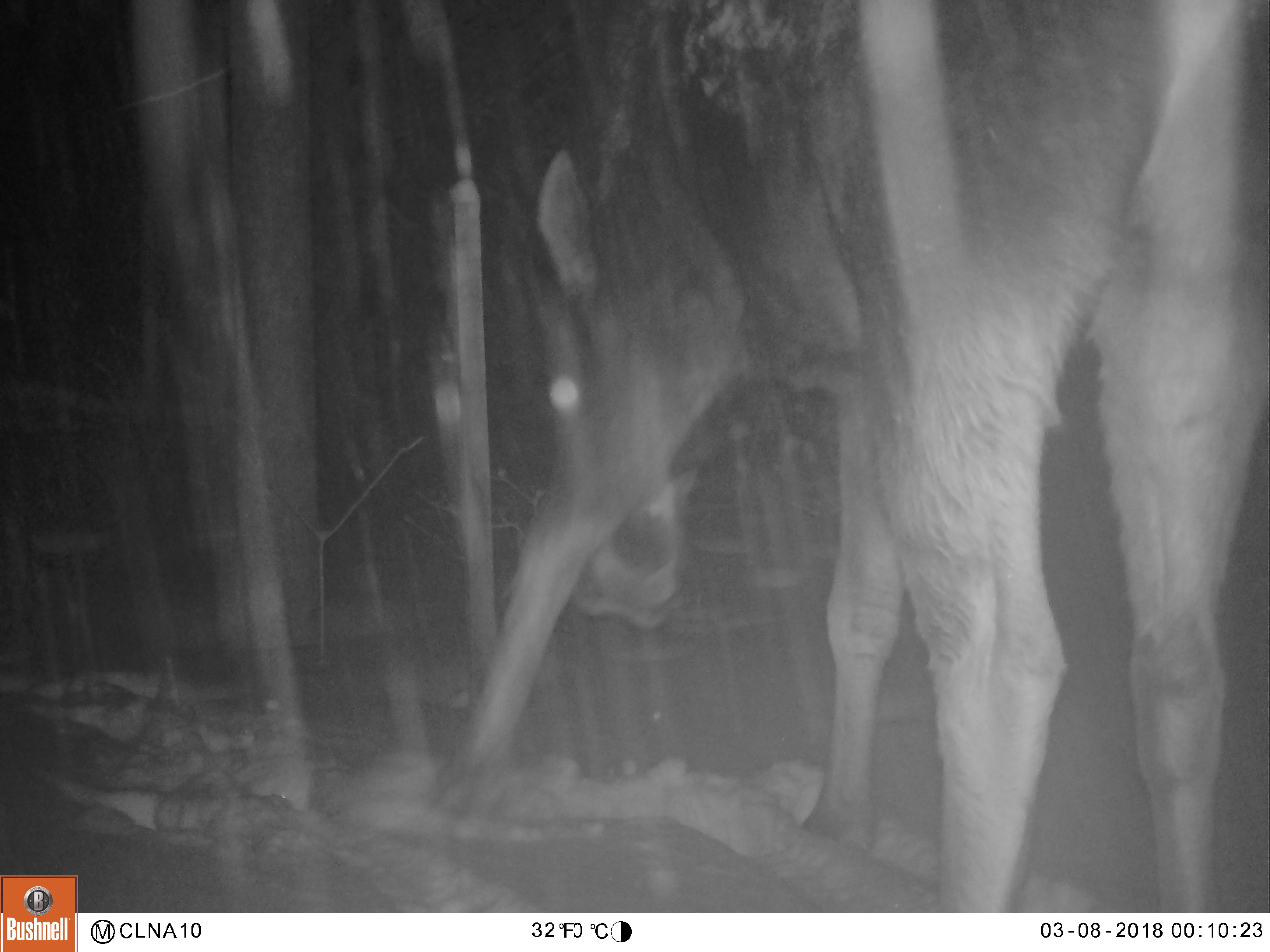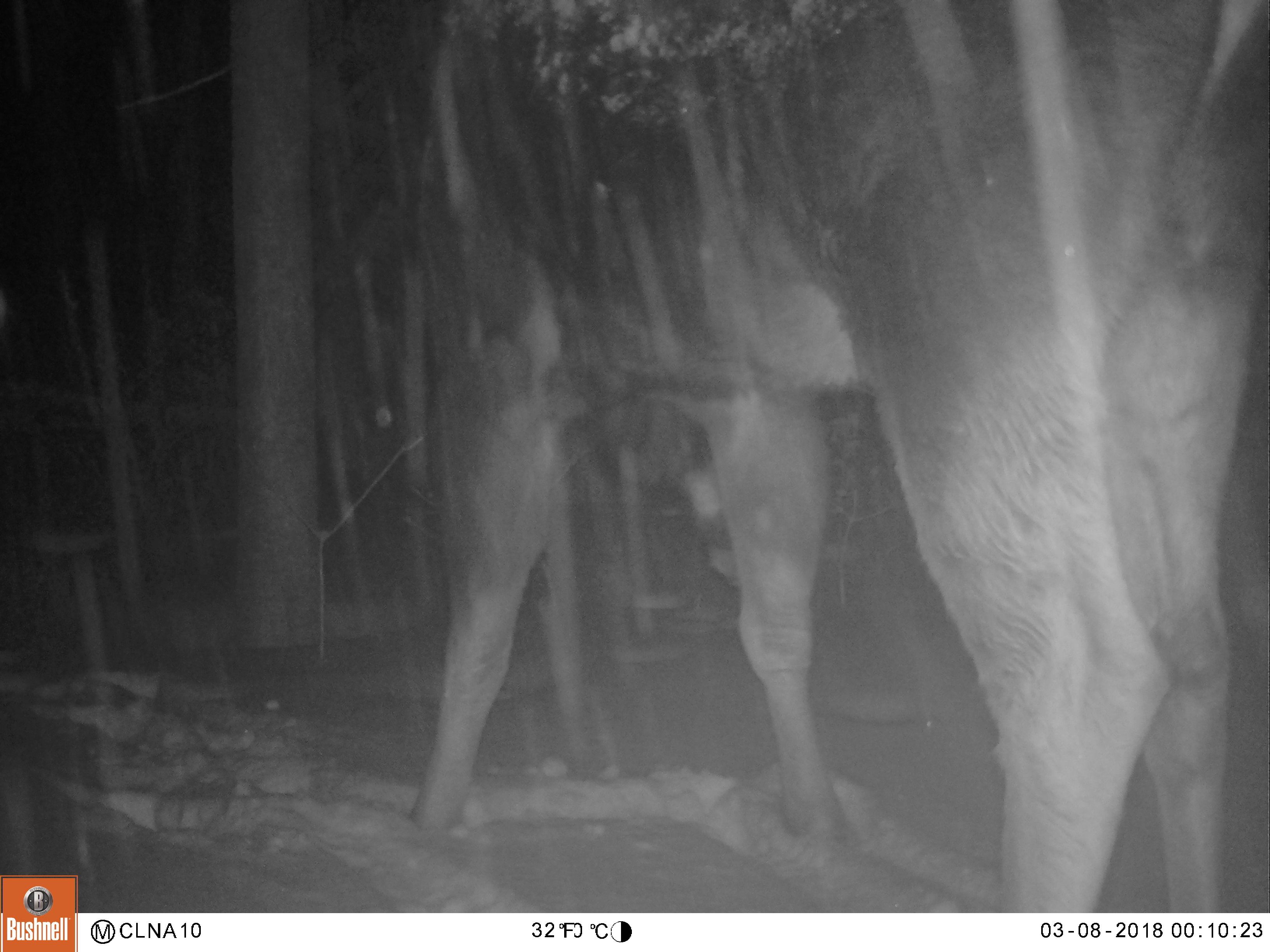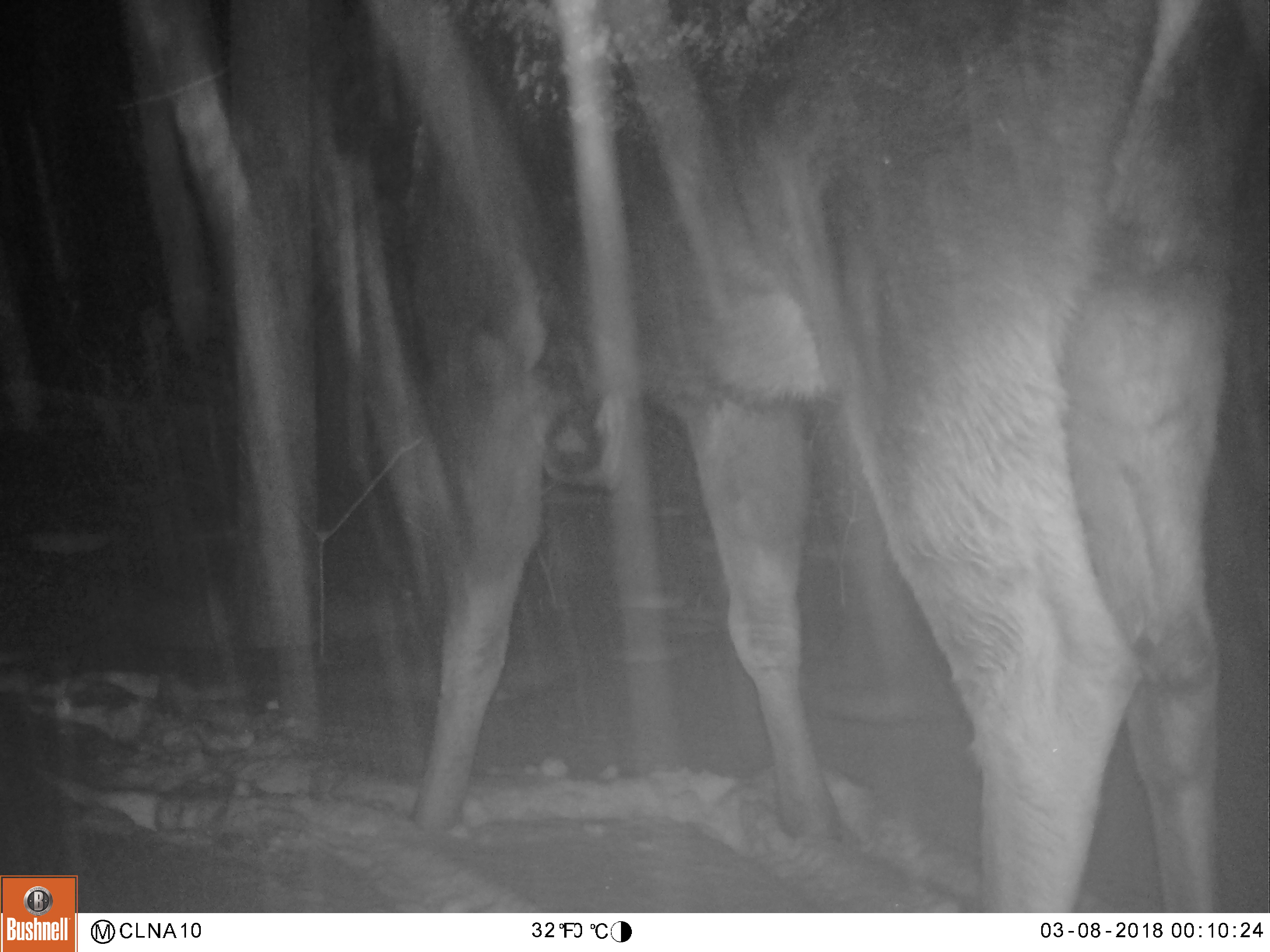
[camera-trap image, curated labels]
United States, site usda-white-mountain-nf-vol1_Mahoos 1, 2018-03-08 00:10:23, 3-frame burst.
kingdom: Animalia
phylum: Chordata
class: Mammalia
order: Artiodactyla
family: Cervidae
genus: Alces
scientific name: Alces alces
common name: moose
Moose (Alces alces).